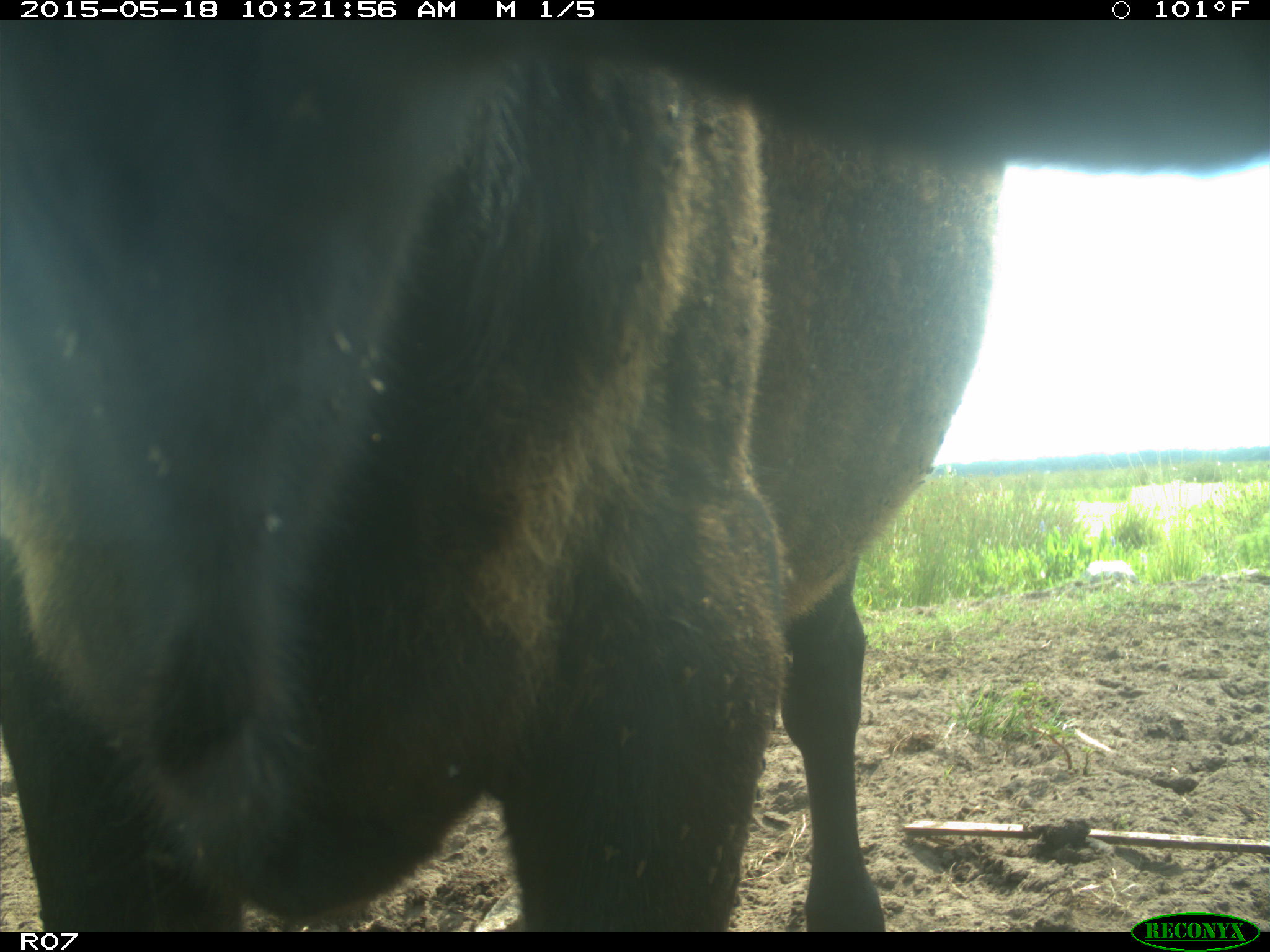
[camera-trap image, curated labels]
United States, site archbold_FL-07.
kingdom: Animalia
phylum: Chordata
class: Mammalia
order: Artiodactyla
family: Bovidae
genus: Bos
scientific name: Bos taurus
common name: domestic cow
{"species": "Bos taurus (domestic cow)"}